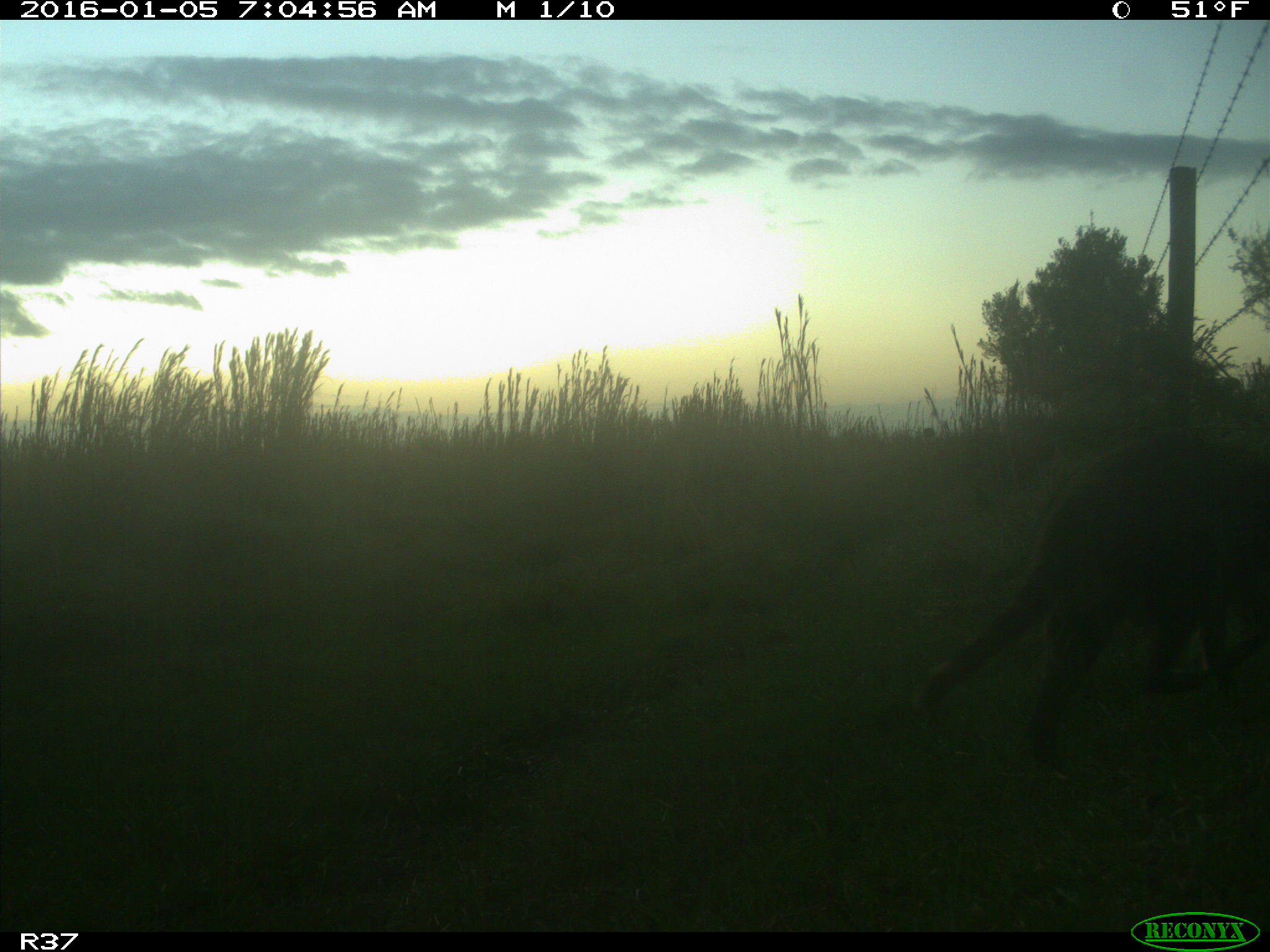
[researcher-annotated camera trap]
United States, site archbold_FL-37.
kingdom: Animalia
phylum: Chordata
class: Mammalia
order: Carnivora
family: Procyonidae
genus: Procyon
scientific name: Procyon lotor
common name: common raccoon